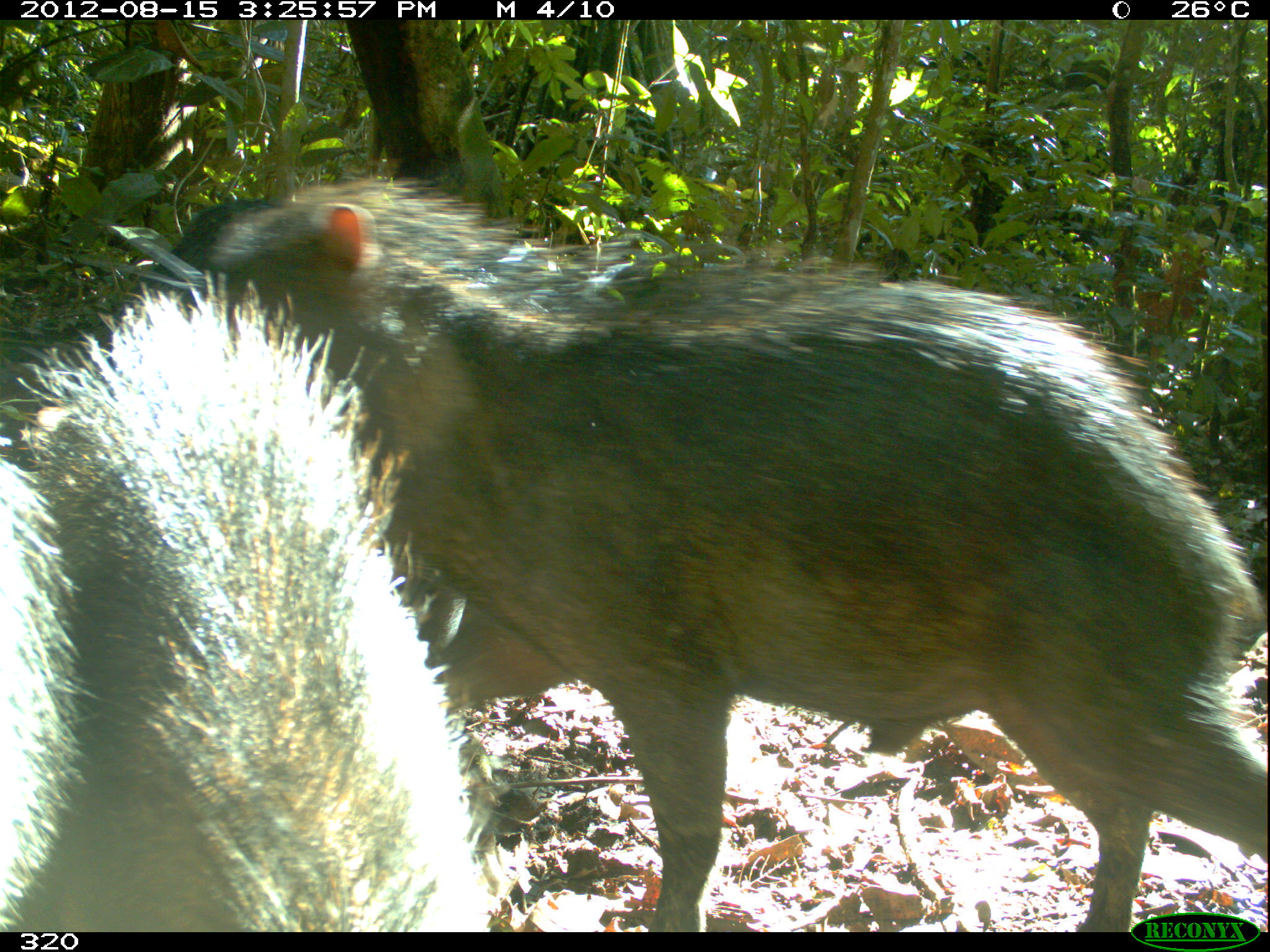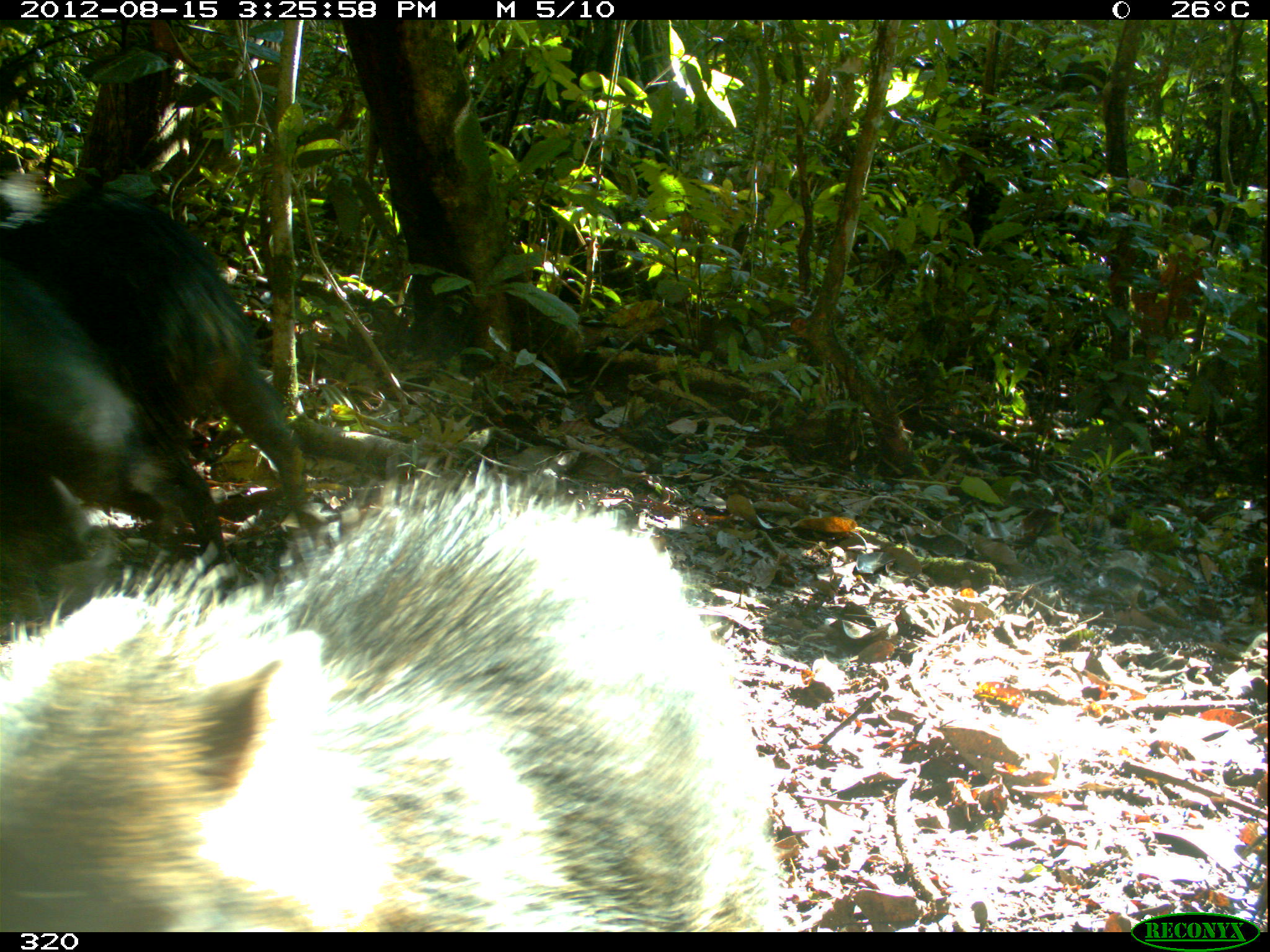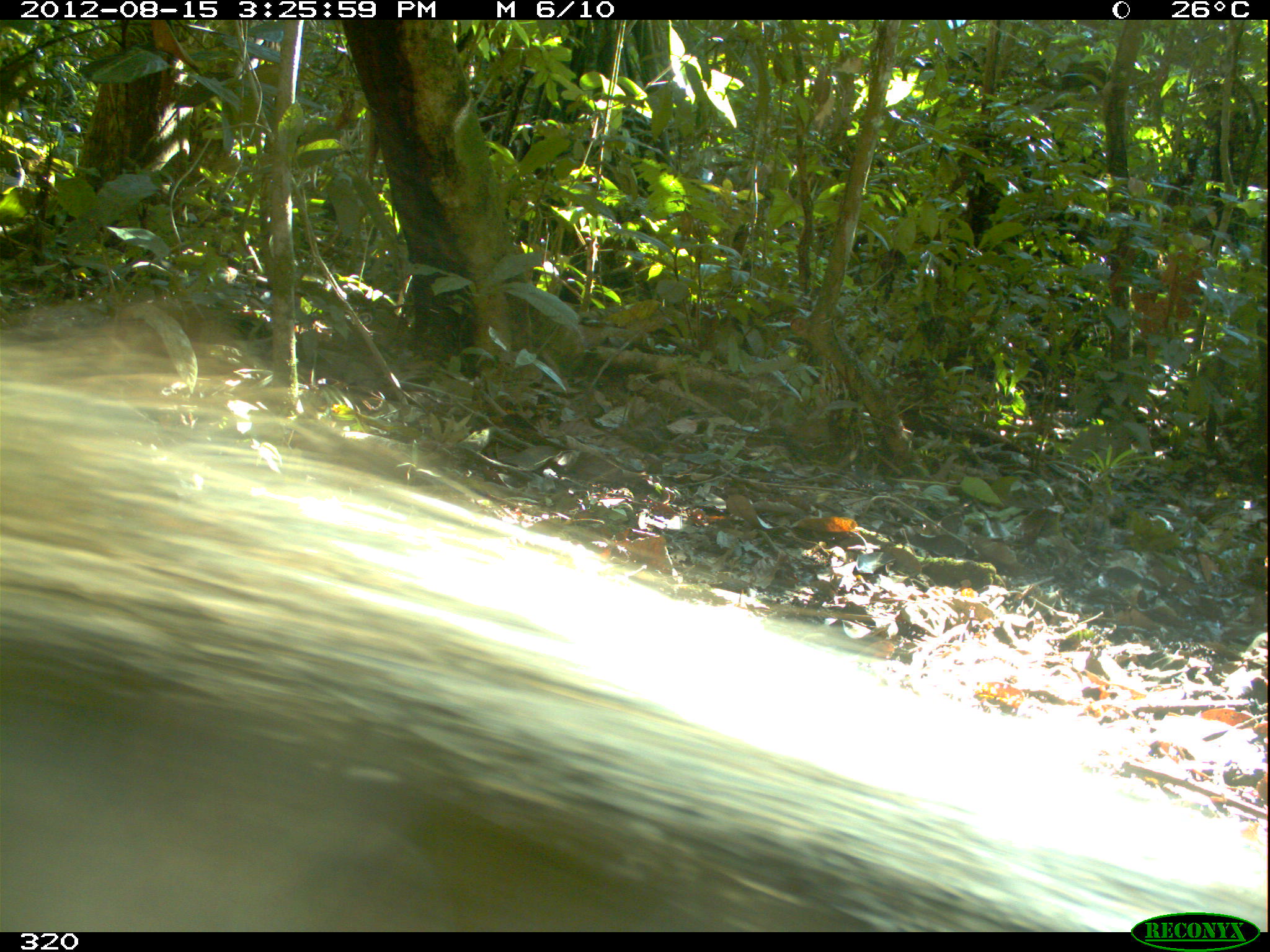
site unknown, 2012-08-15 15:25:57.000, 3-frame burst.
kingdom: Animalia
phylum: Chordata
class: Mammalia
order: Artiodactyla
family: Tayassuidae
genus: Tayassu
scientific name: Tayassu pecari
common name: white-lipped peccary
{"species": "Tayassu pecari (white-lipped peccary)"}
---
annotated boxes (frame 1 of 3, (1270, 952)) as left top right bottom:
tayassu pecari: 132 176 1270 927; 8 264 488 928; 0 460 102 927